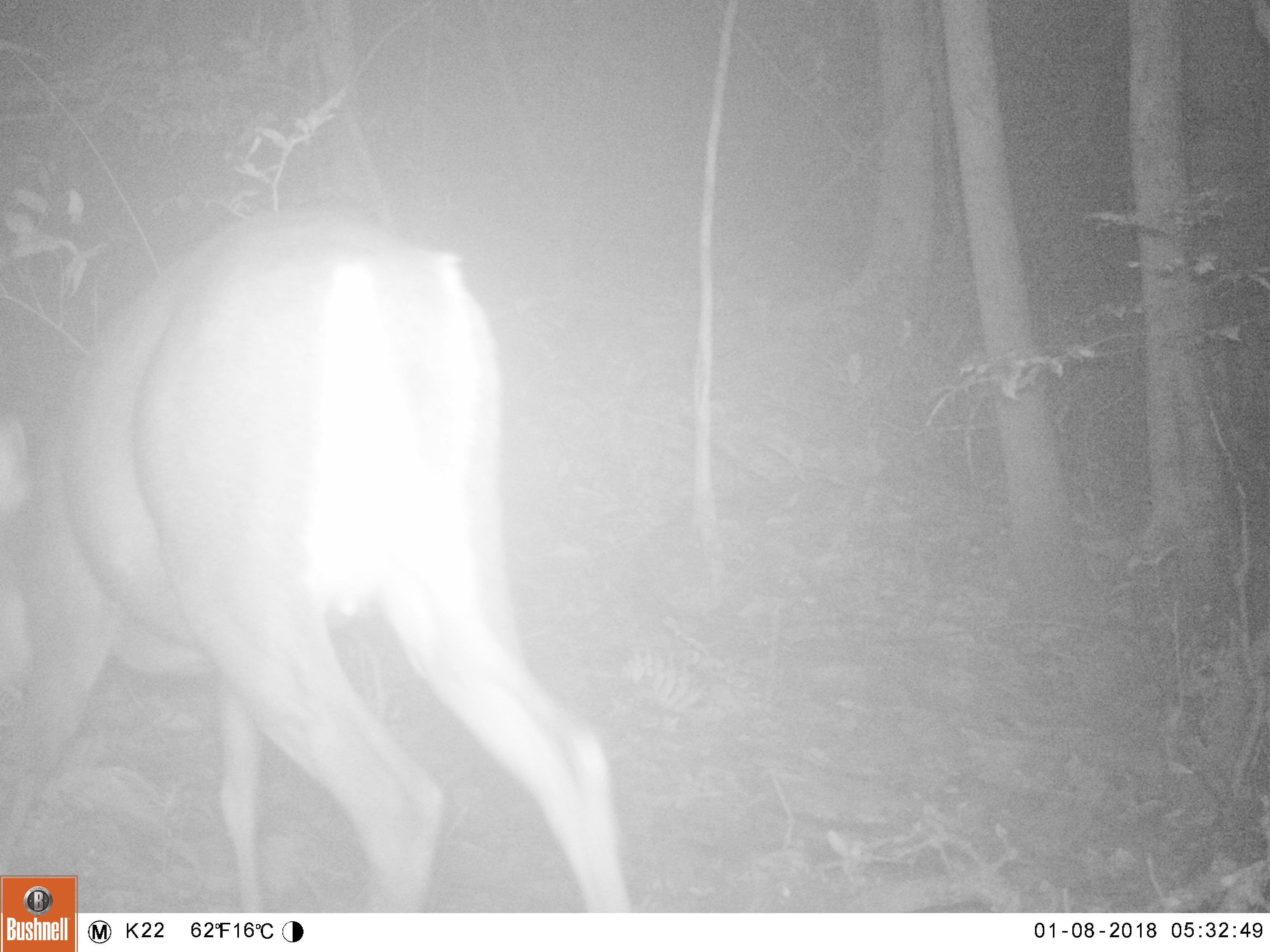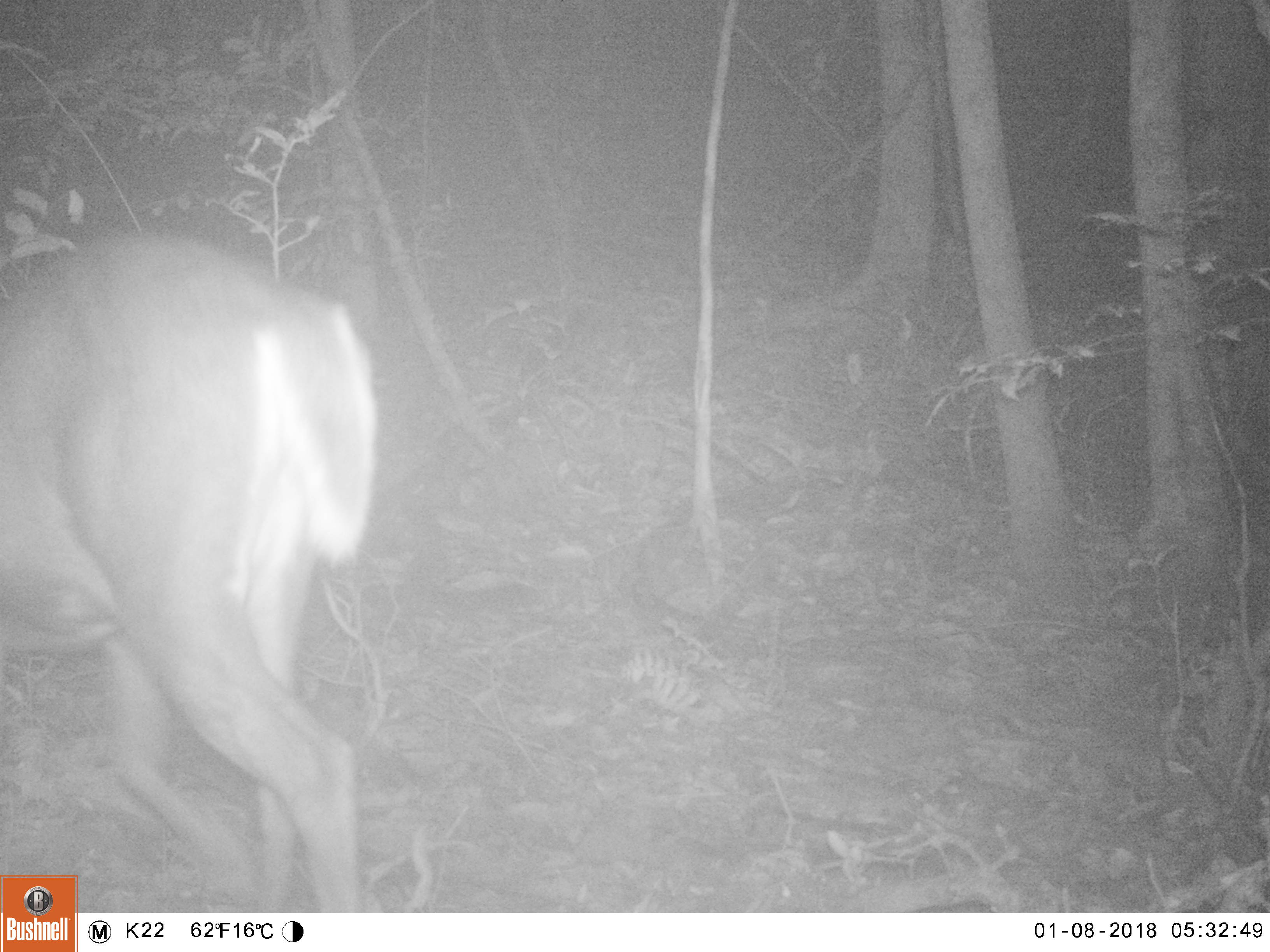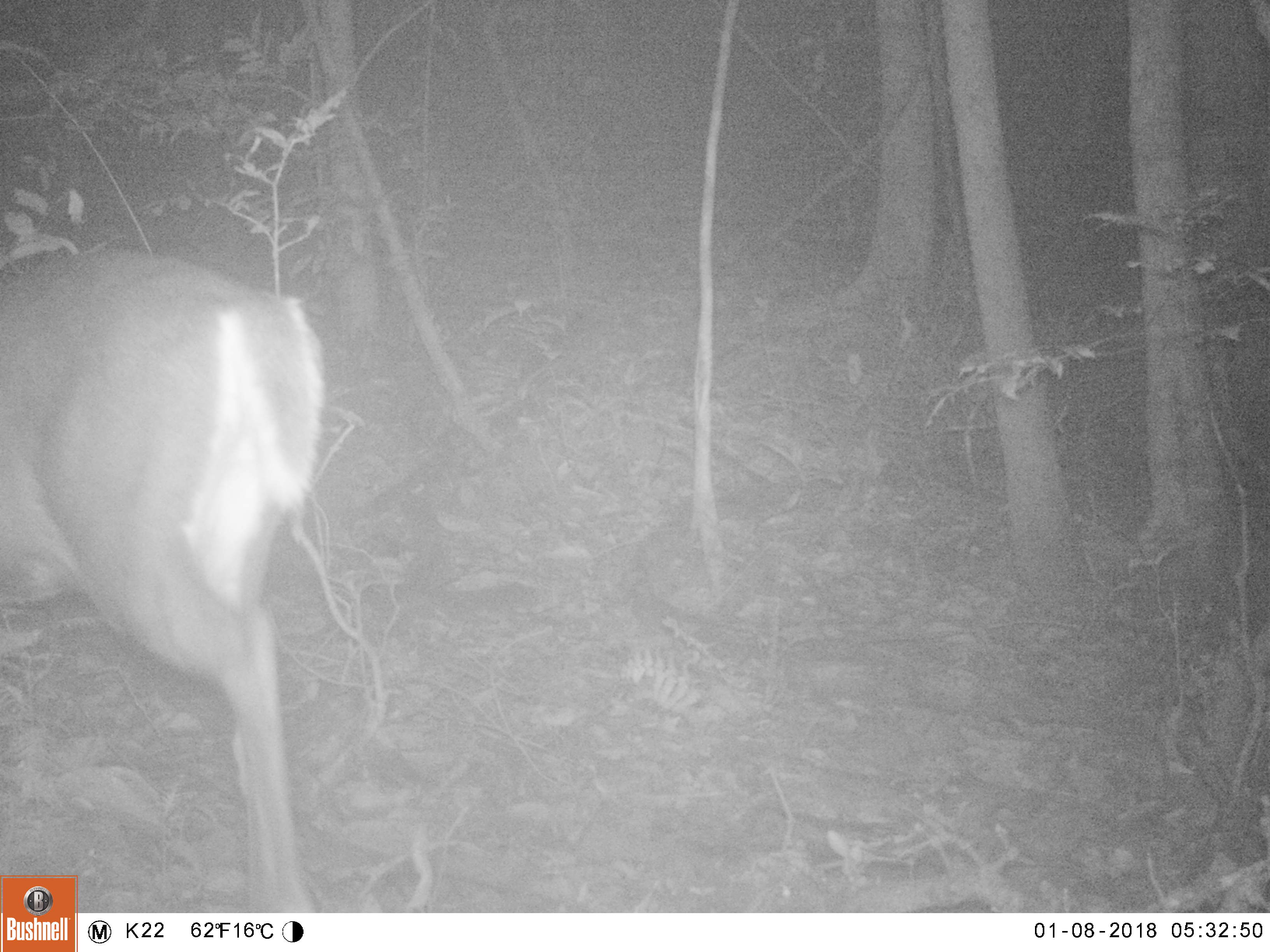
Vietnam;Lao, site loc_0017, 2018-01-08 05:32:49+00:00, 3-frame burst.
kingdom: Animalia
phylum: Chordata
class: Mammalia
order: Artiodactyla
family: Cervidae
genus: Muntiacus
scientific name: Muntiacus rooseveltorum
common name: roosevelt's muntjac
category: roosevelts muntjac group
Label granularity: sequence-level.